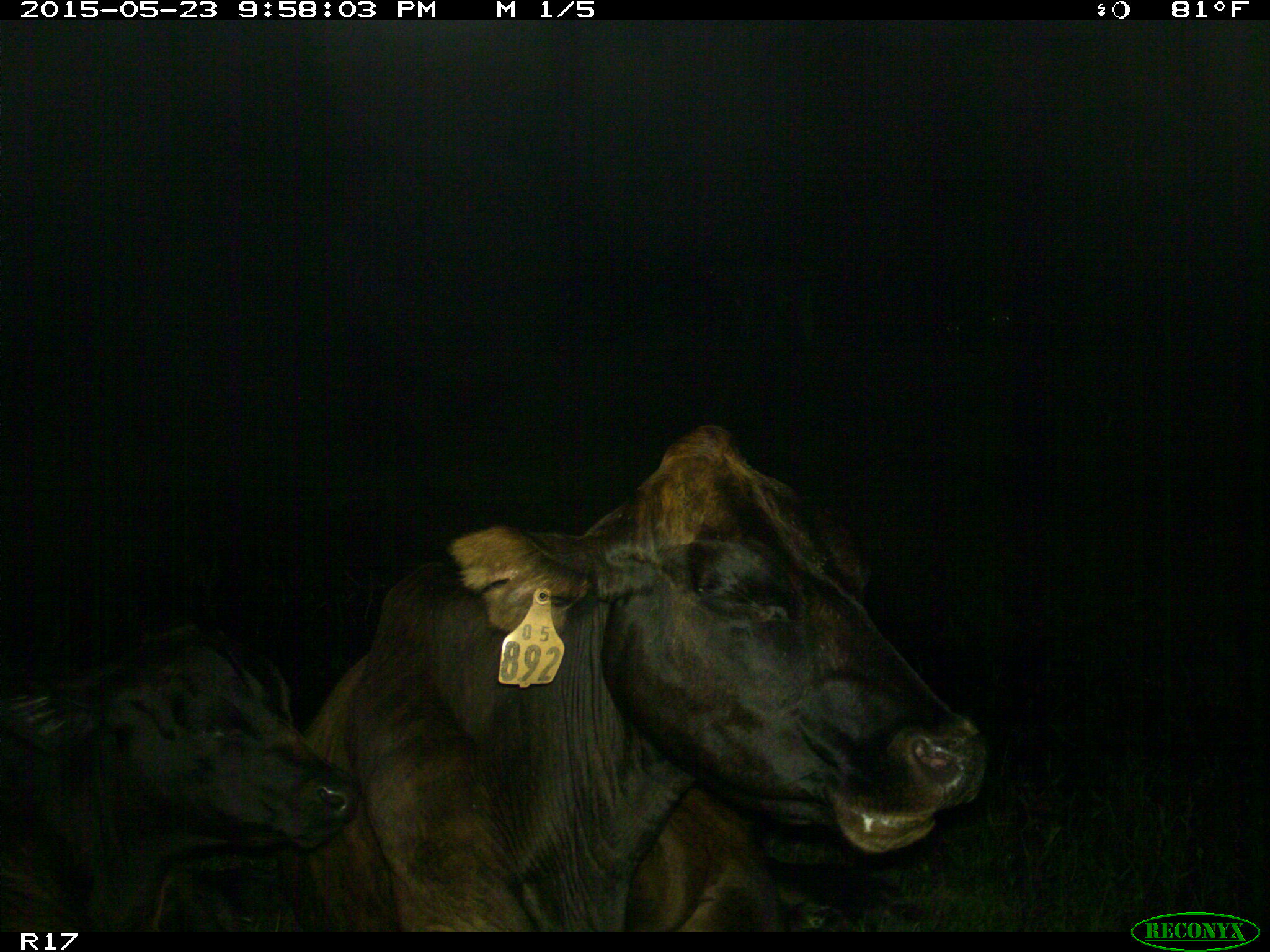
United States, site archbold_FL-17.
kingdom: Animalia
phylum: Chordata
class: Mammalia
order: Artiodactyla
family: Bovidae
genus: Bos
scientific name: Bos taurus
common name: domestic cow